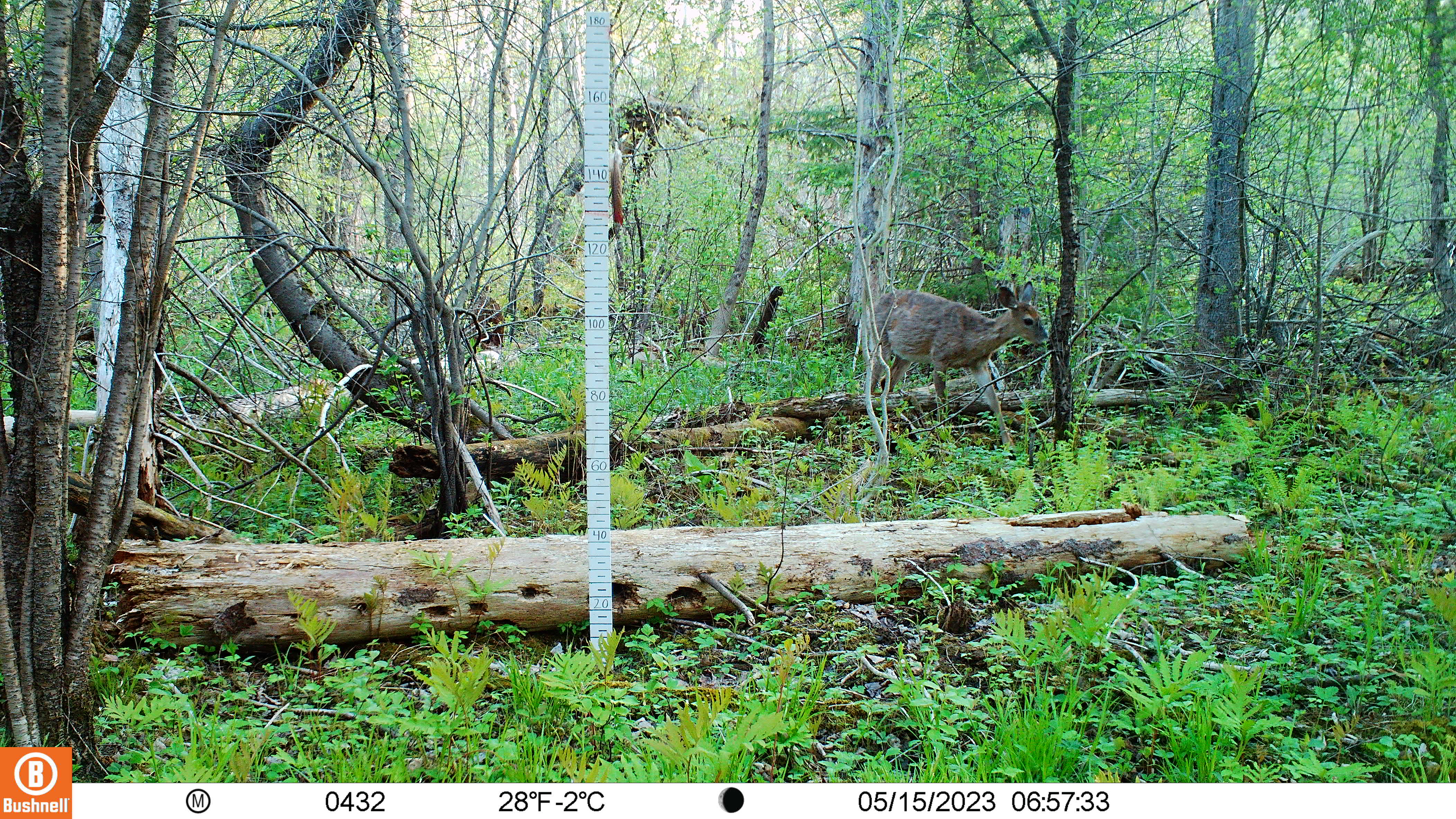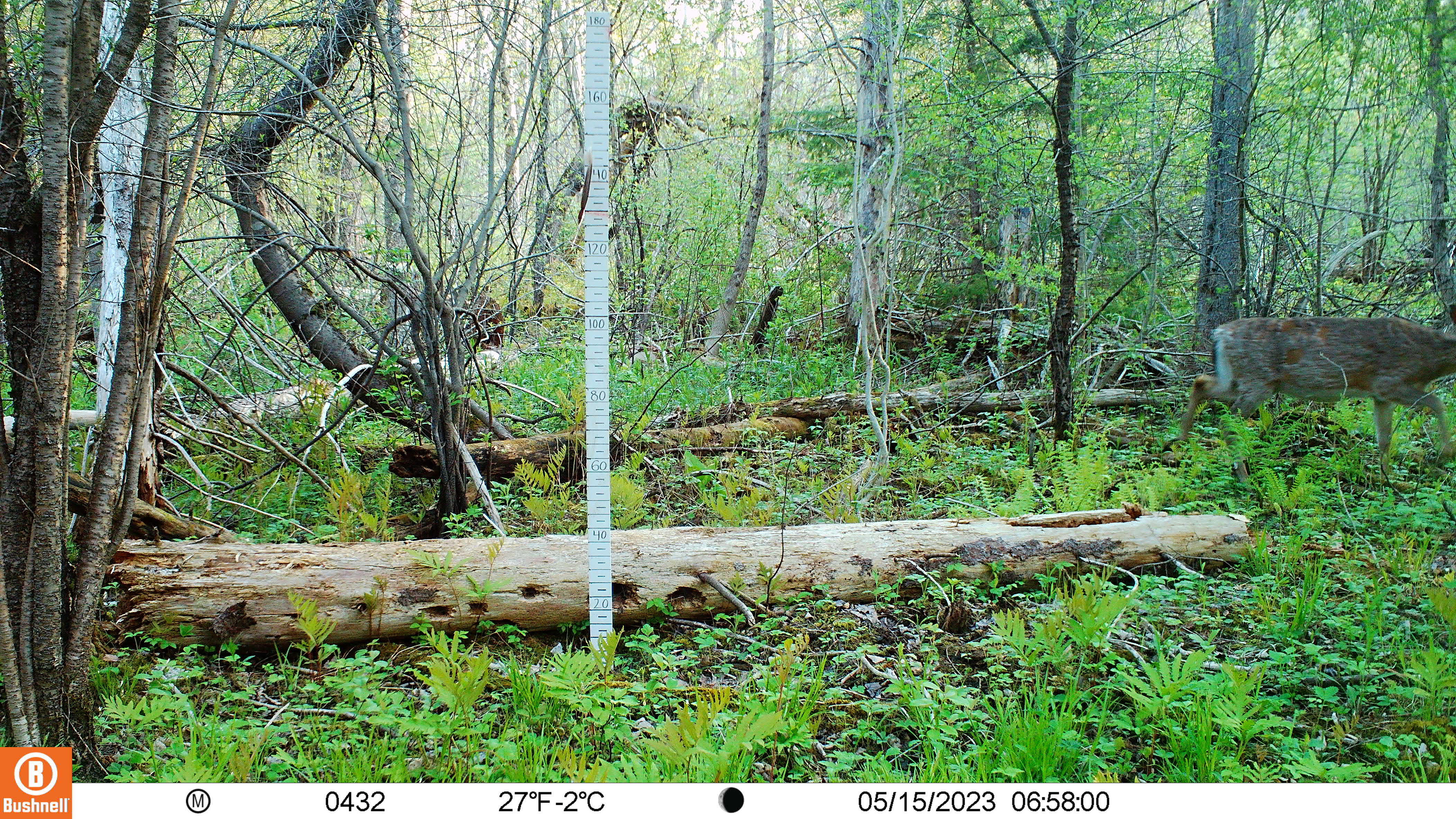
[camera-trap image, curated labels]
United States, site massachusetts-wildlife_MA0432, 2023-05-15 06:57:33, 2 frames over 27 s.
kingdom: Animalia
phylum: Chordata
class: Mammalia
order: Artiodactyla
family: Cervidae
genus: Odocoileus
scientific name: Odocoileus virginianus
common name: white-tailed deer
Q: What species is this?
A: White-tailed deer (Odocoileus virginianus).